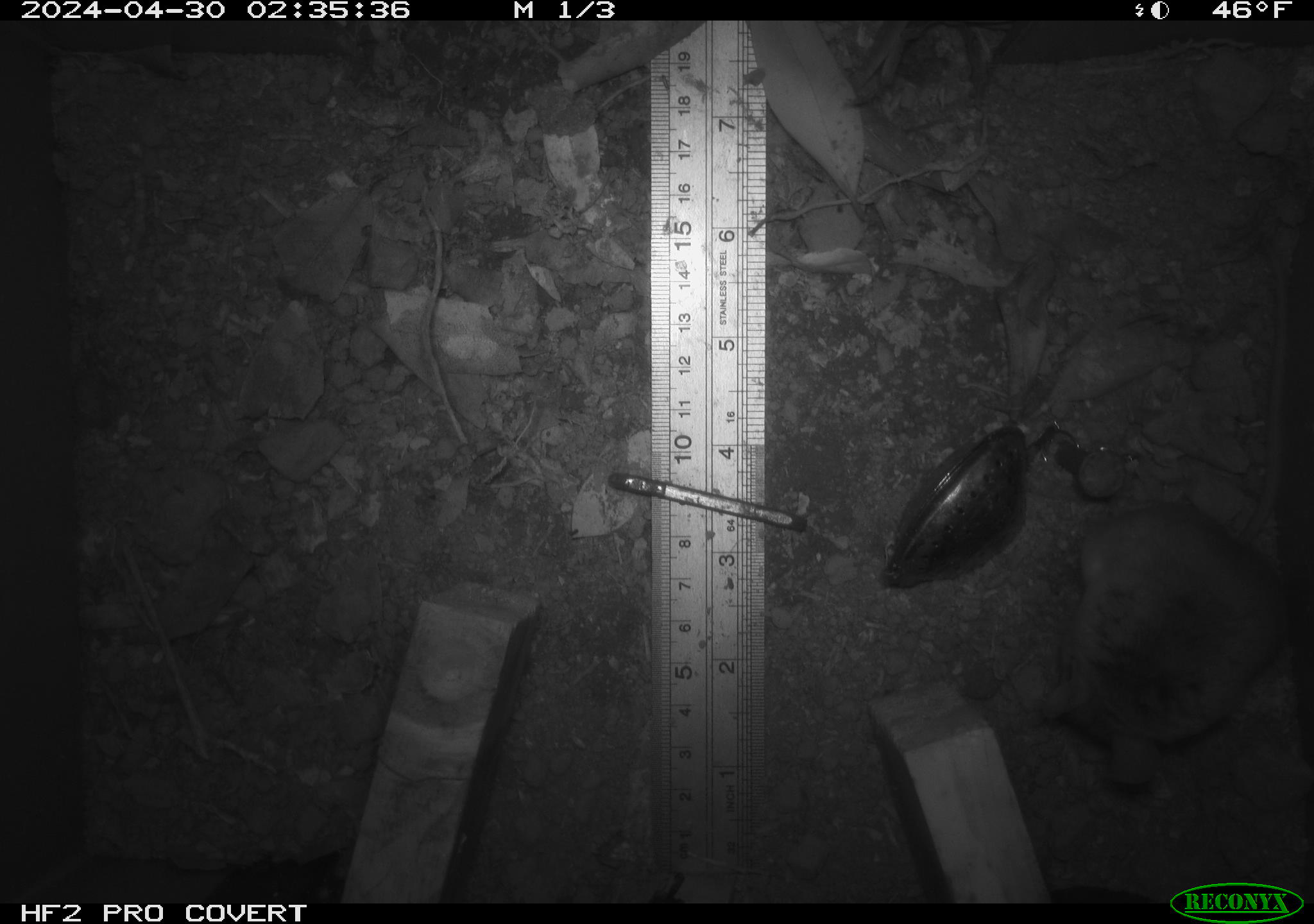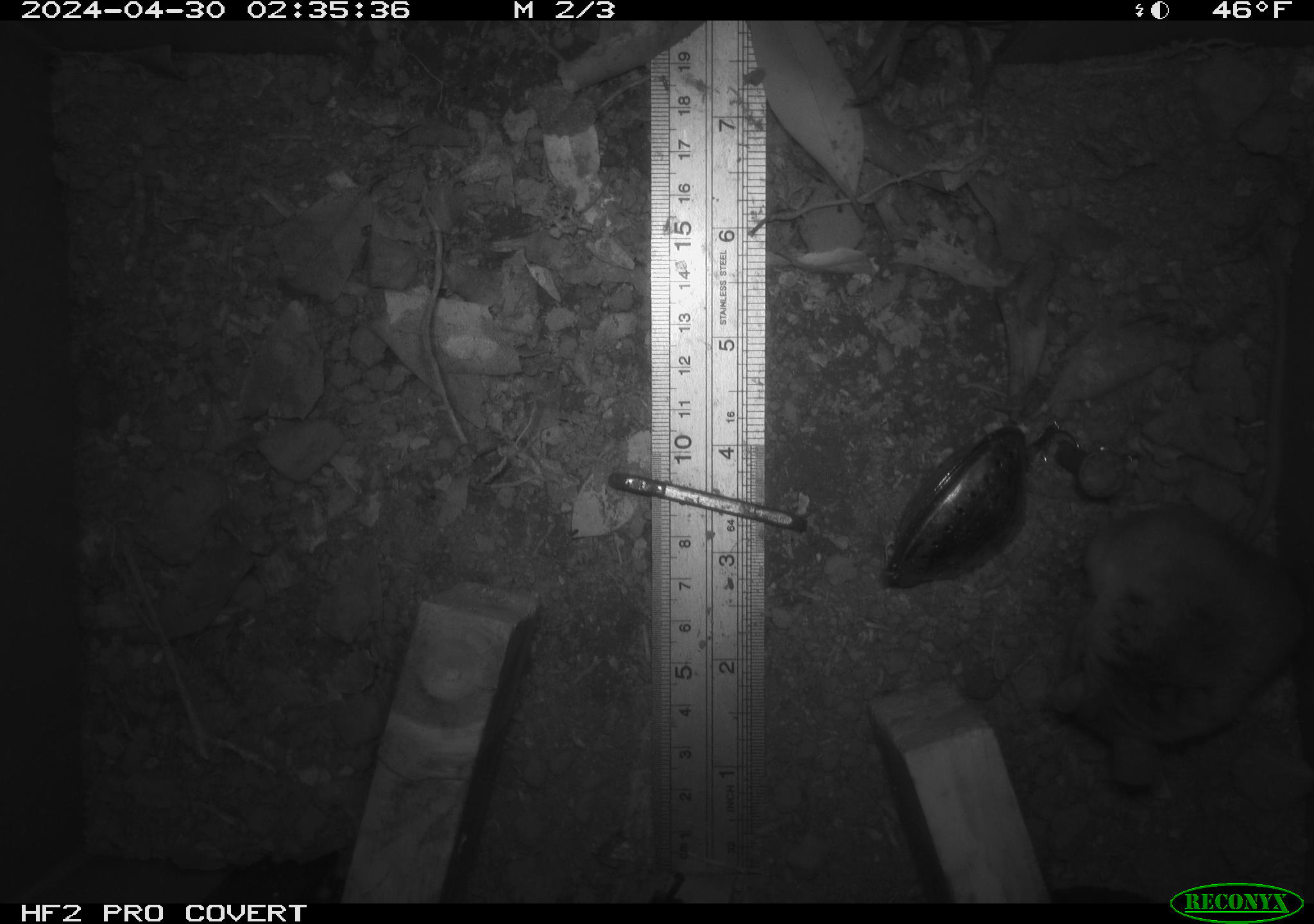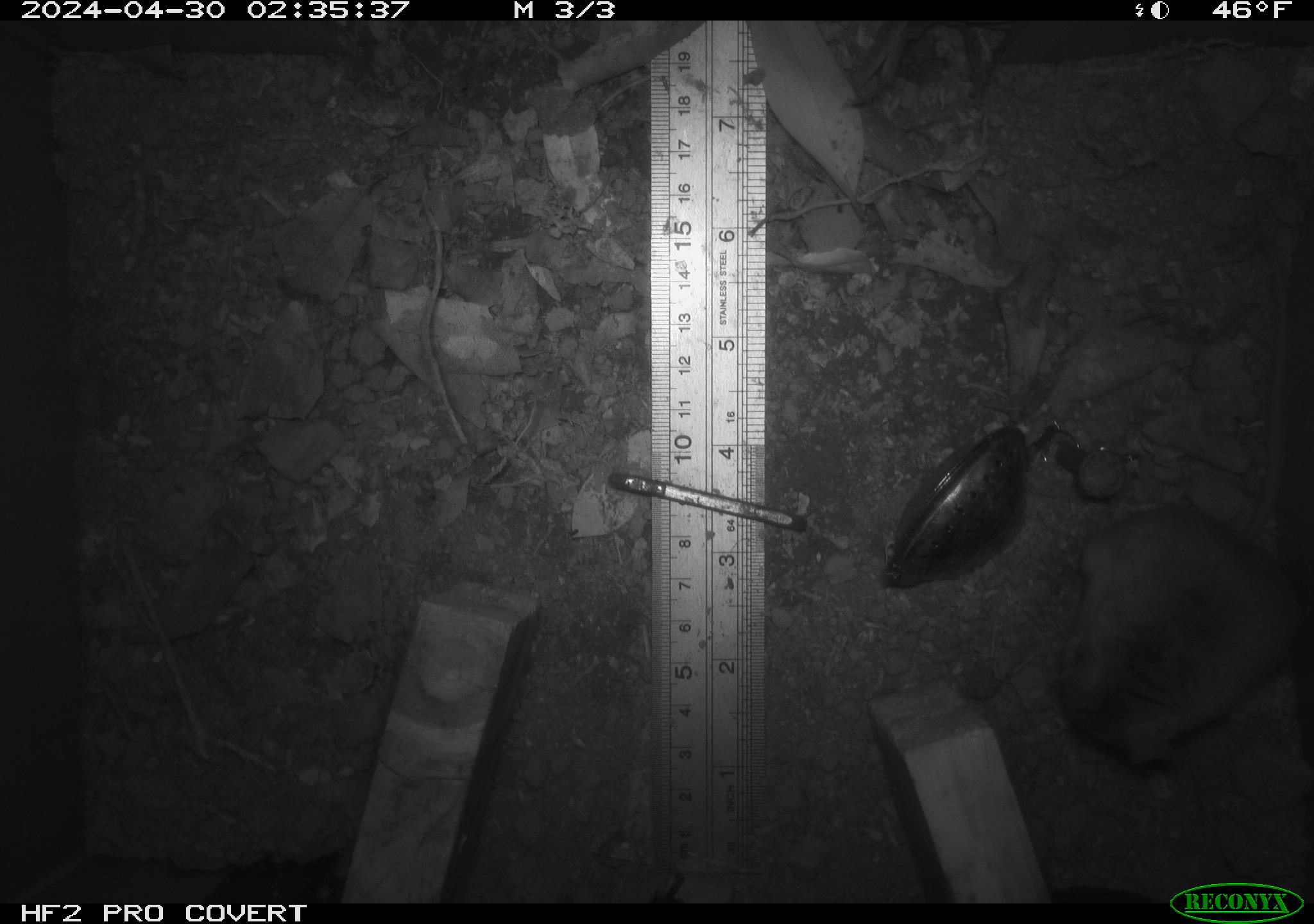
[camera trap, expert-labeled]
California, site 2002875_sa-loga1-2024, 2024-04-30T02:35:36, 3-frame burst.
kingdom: Animalia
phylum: Chordata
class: Mammalia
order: Rodentia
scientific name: Rodentia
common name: mouse species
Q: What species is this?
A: Mouse species (Rodentia).